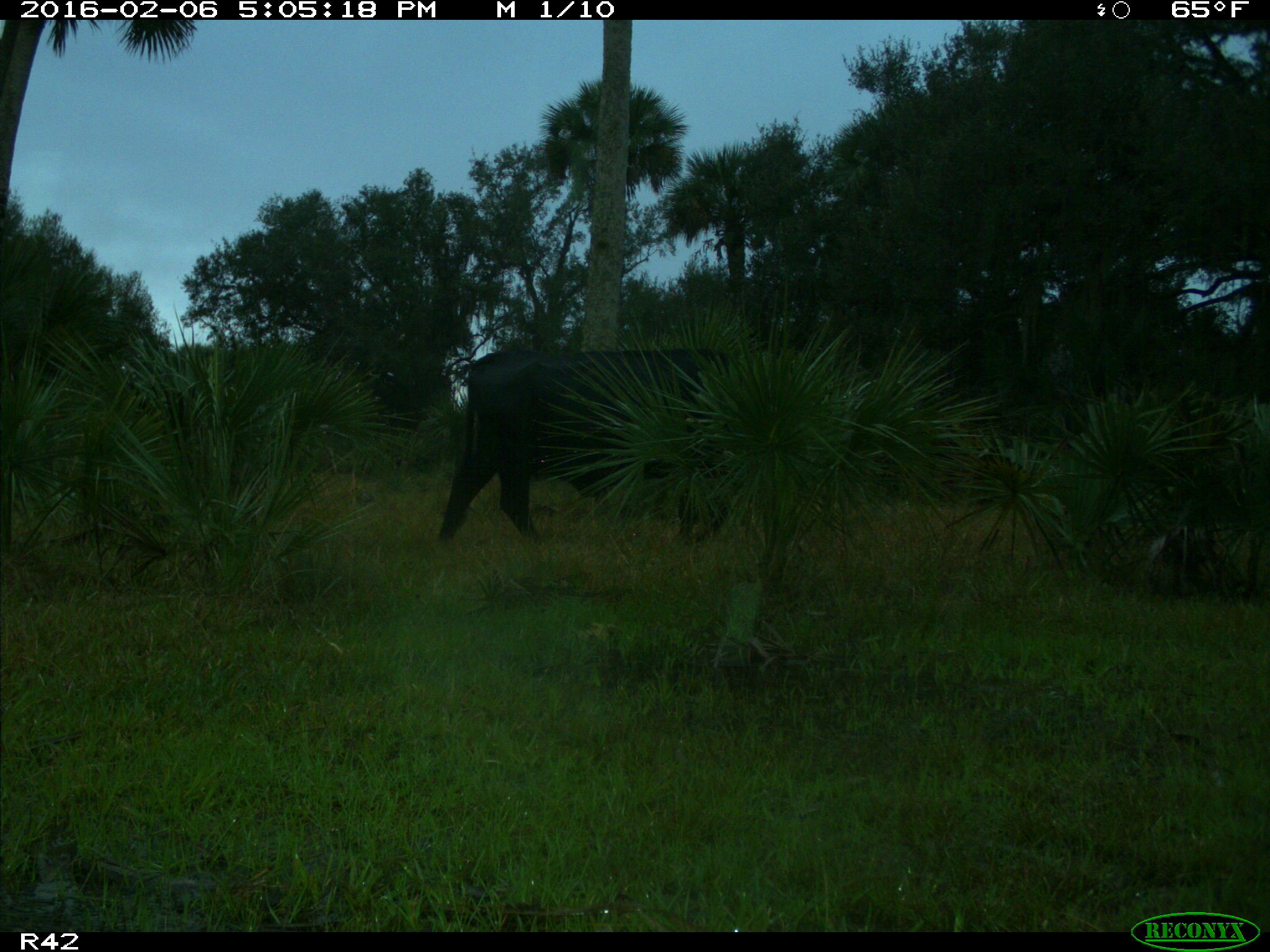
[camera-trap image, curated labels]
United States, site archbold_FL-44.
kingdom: Animalia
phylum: Chordata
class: Mammalia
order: Artiodactyla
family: Bovidae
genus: Bos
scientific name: Bos taurus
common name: domestic cow